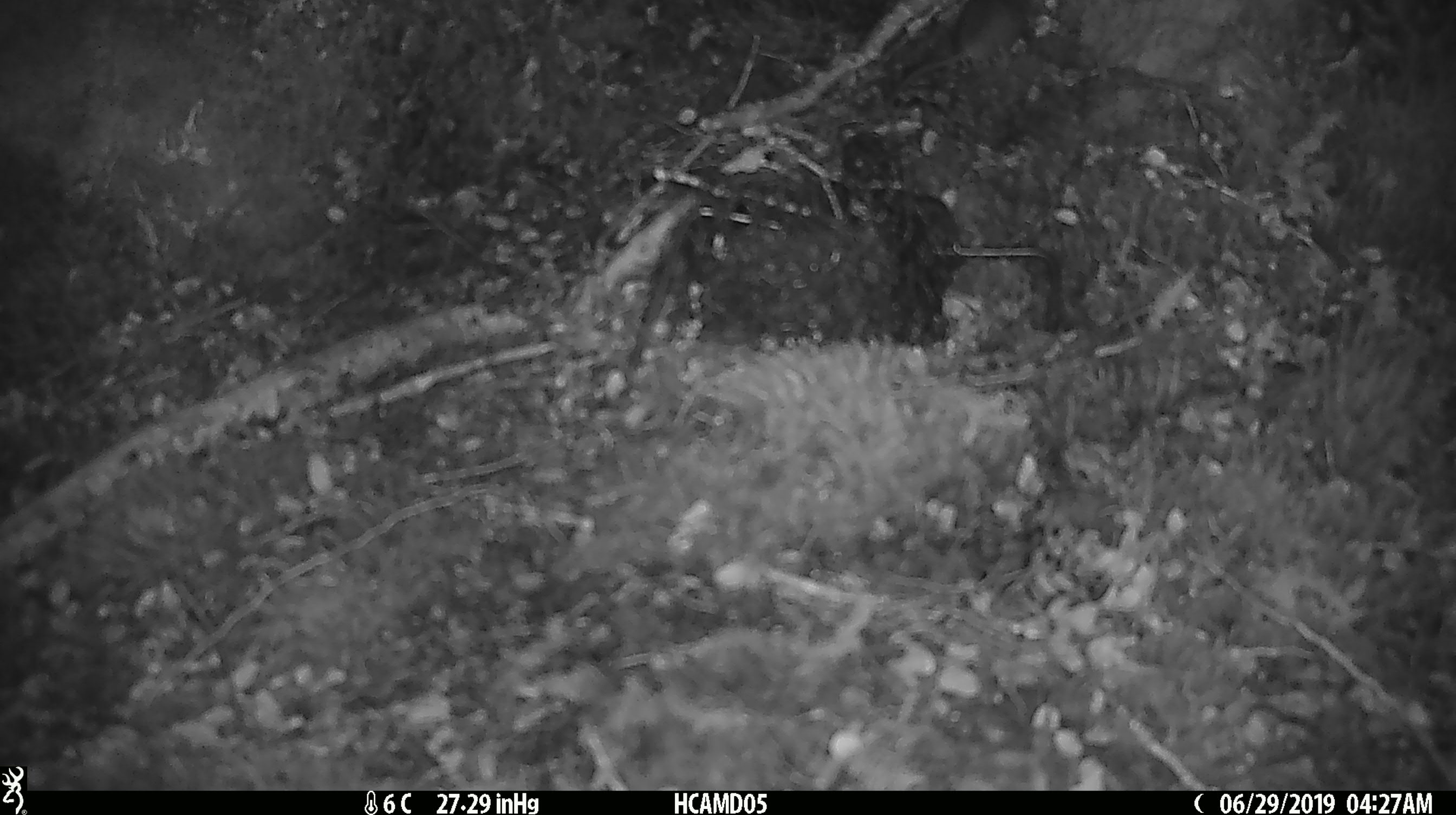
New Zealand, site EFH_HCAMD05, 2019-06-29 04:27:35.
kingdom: Animalia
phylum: Chordata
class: Mammalia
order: Rodentia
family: Muridae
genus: Mus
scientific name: Mus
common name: mouse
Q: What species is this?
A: Mouse (Mus).